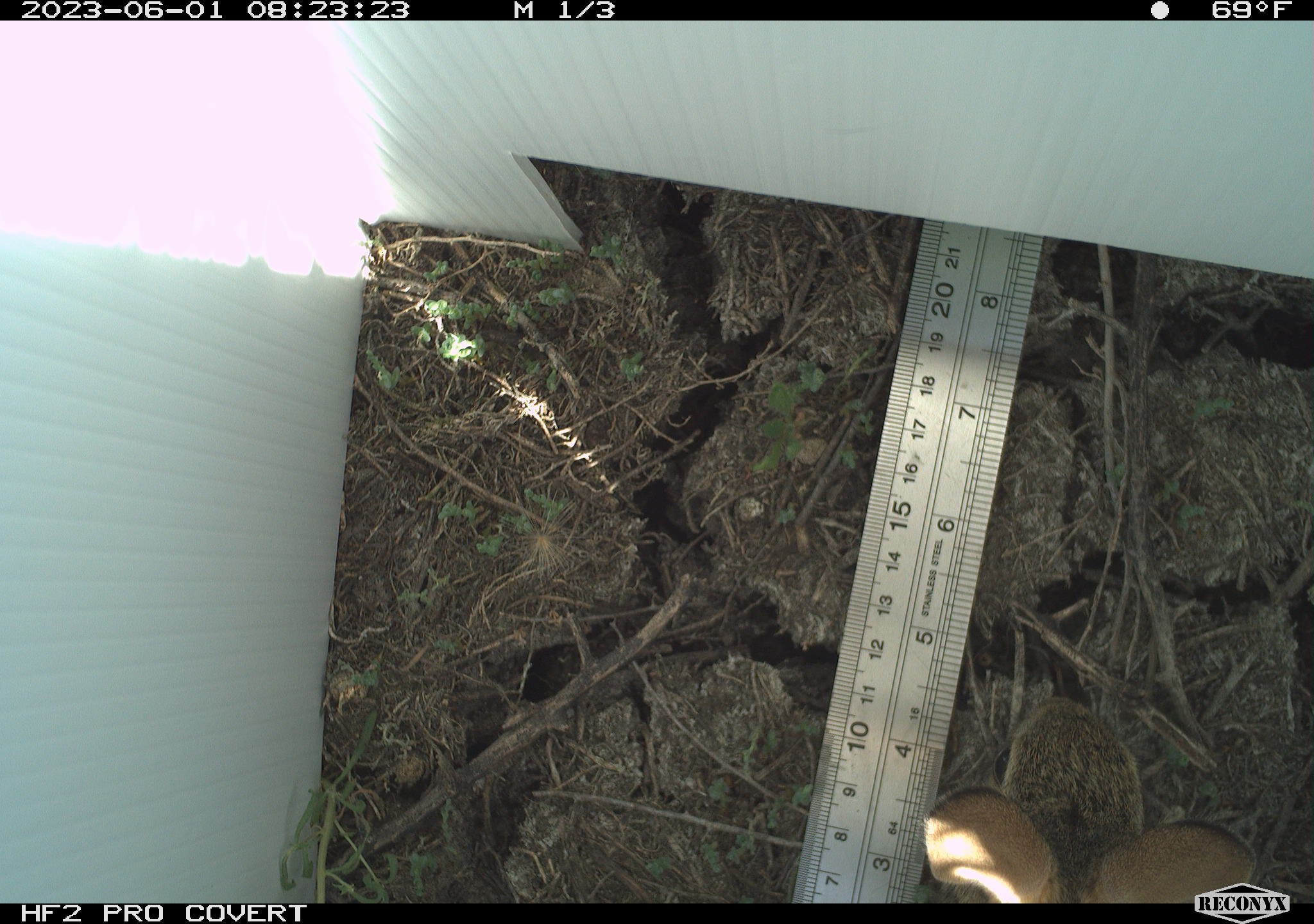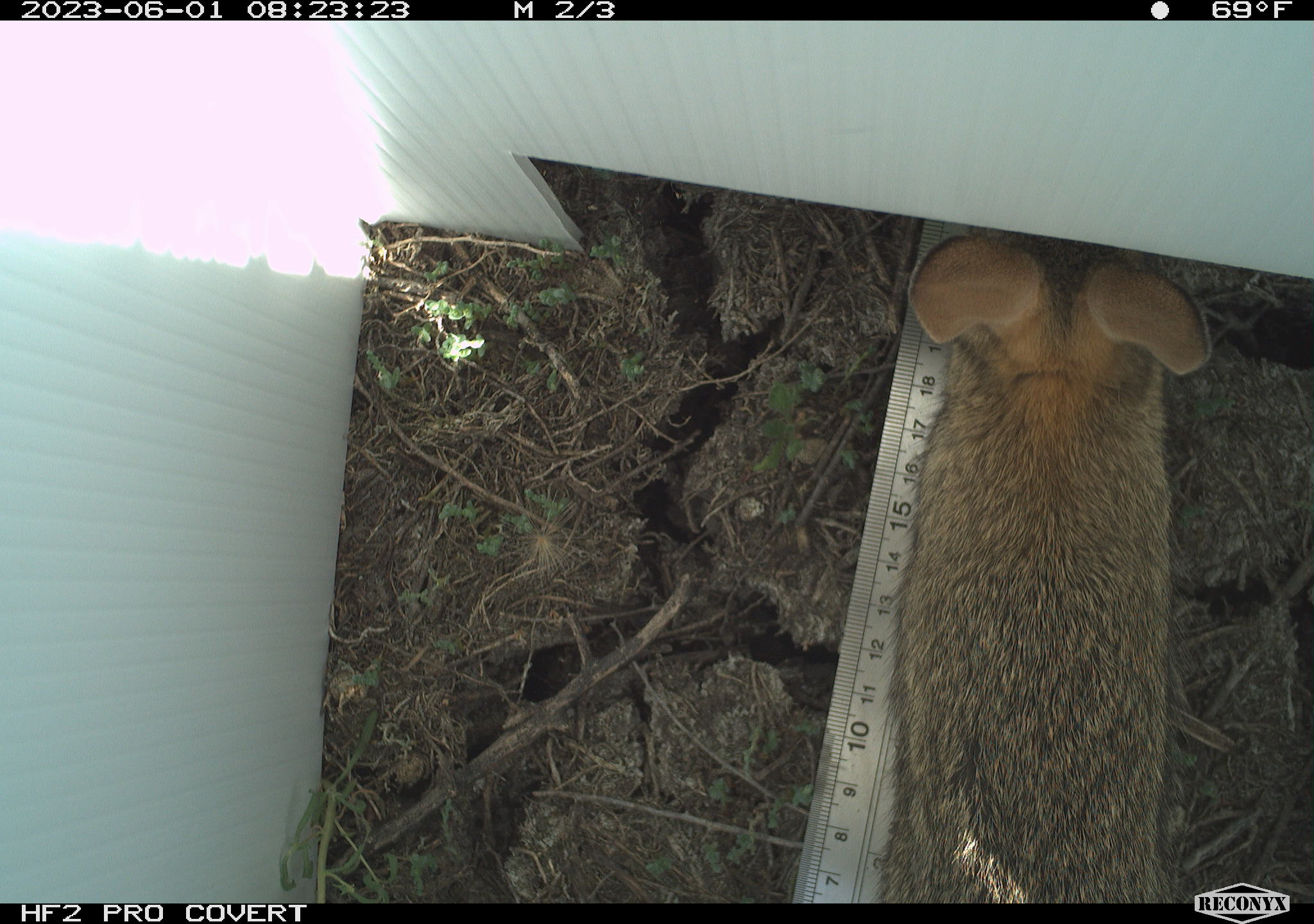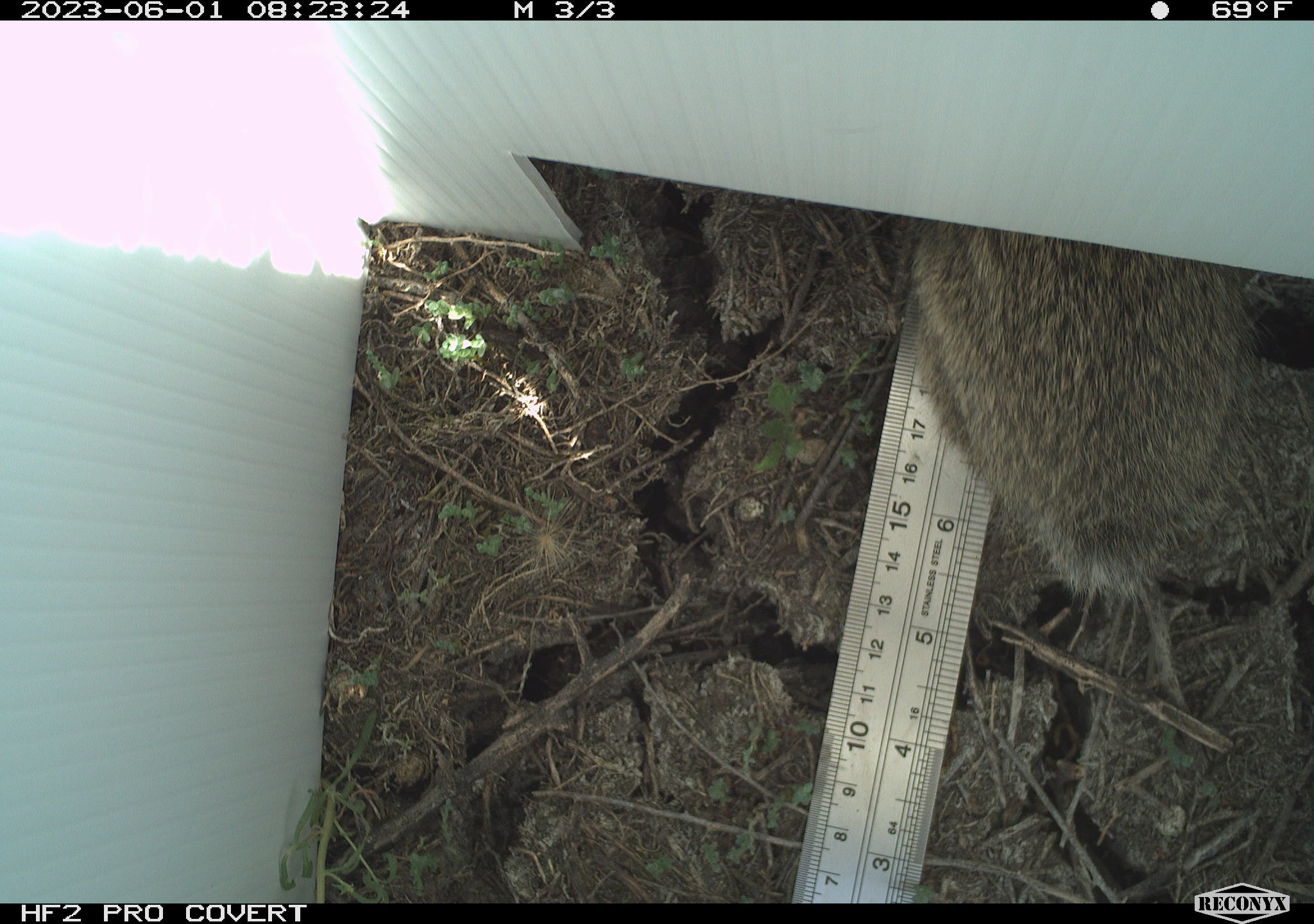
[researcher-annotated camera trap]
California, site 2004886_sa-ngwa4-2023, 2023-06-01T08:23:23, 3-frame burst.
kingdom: Animalia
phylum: Chordata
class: Mammalia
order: Lagomorpha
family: Leporidae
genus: Sylvilagus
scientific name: Sylvilagus audubonii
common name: desert cottontail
Desert cottontail (Sylvilagus audubonii).